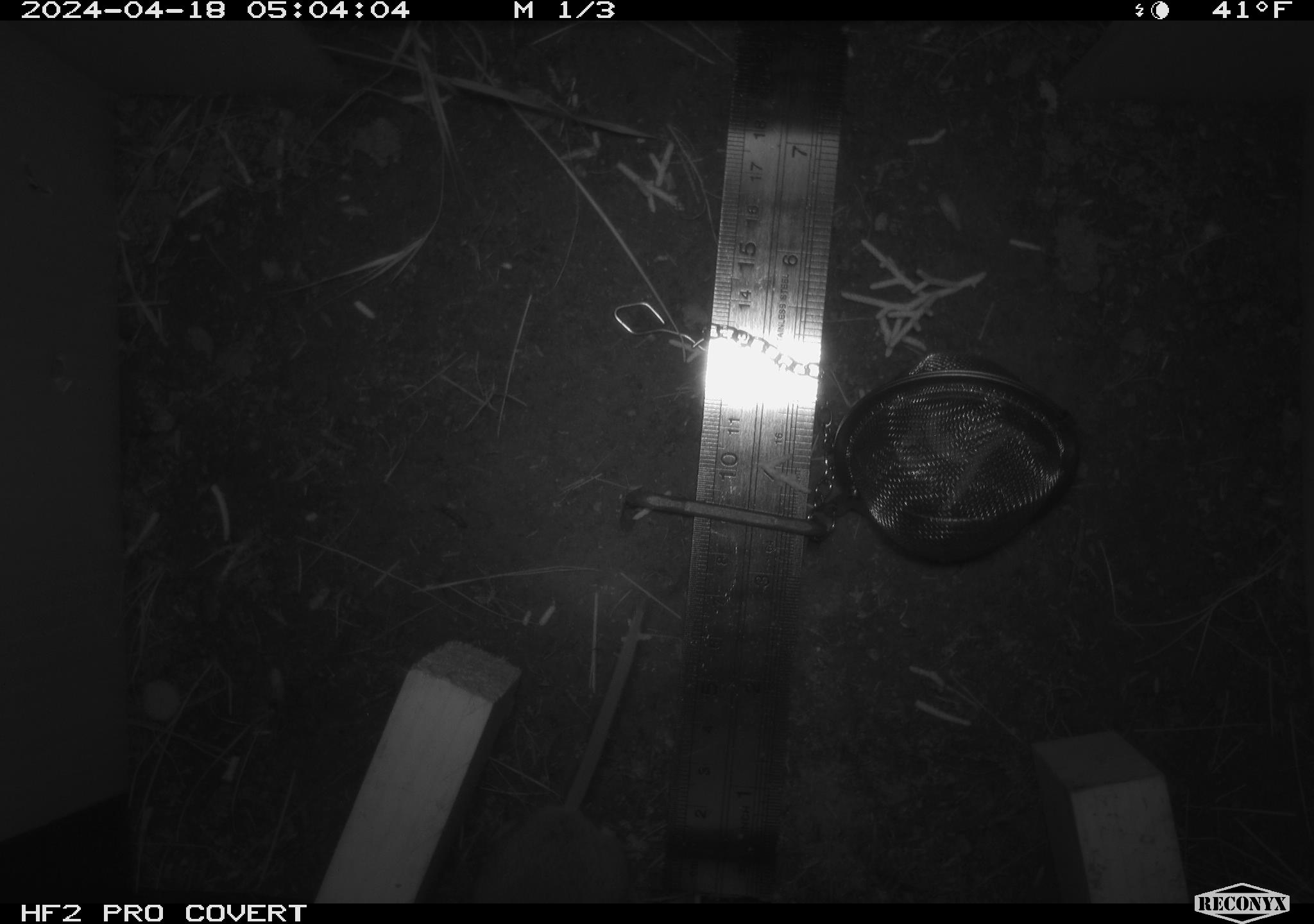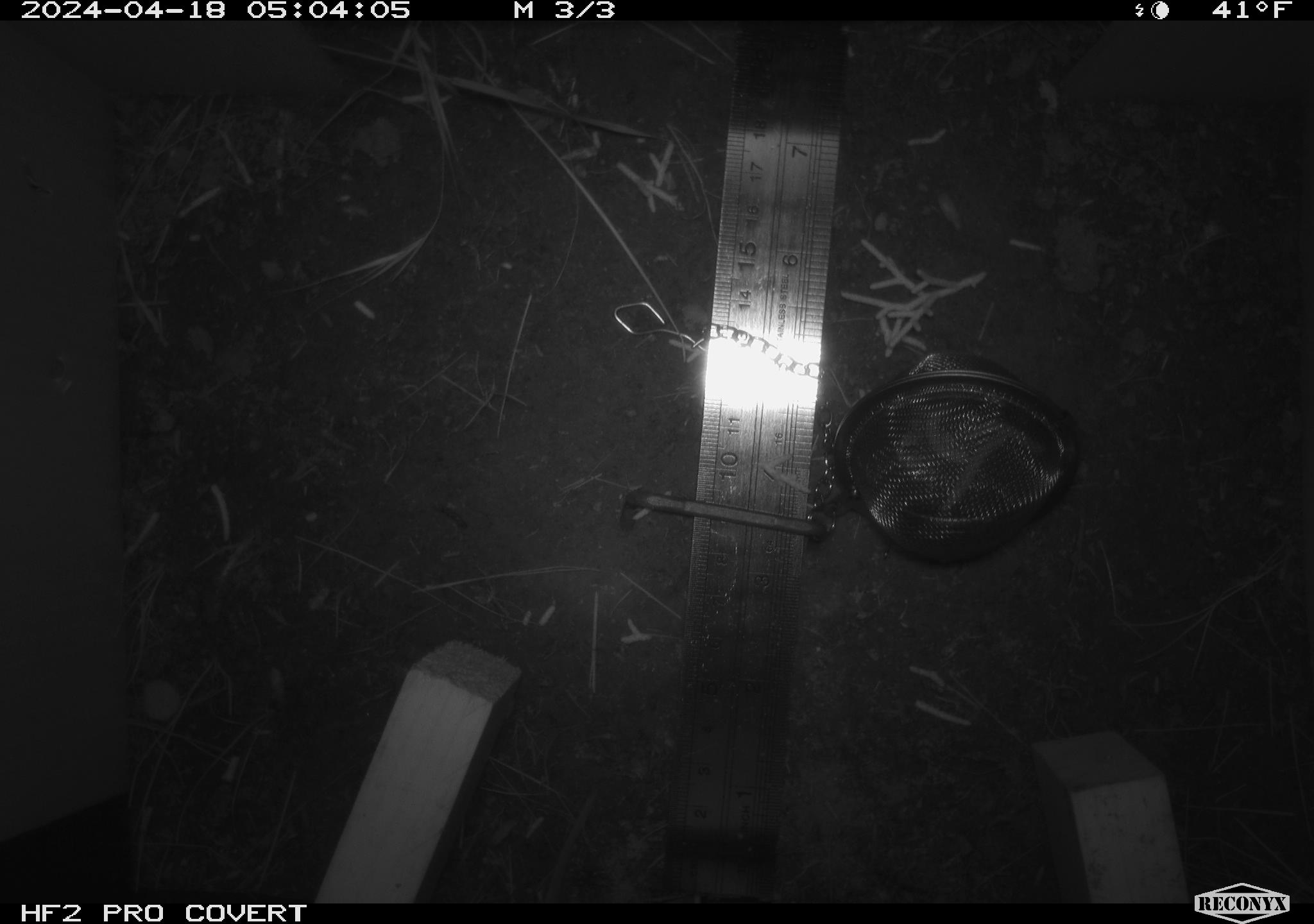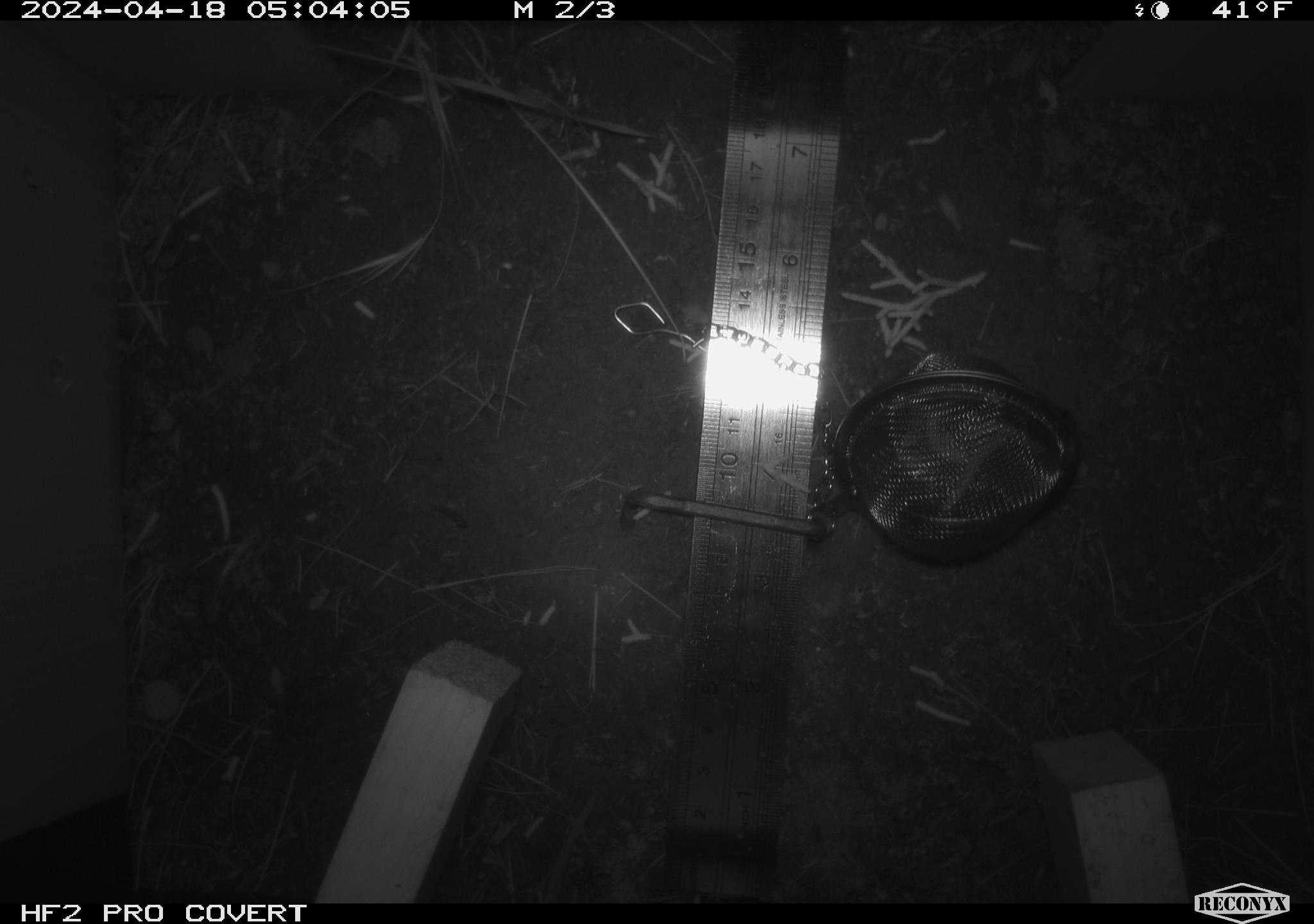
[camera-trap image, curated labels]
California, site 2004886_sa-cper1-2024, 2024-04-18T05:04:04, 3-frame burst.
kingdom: Animalia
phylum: Chordata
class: Mammalia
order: Rodentia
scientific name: Rodentia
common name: rodent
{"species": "rodent (Rodentia)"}